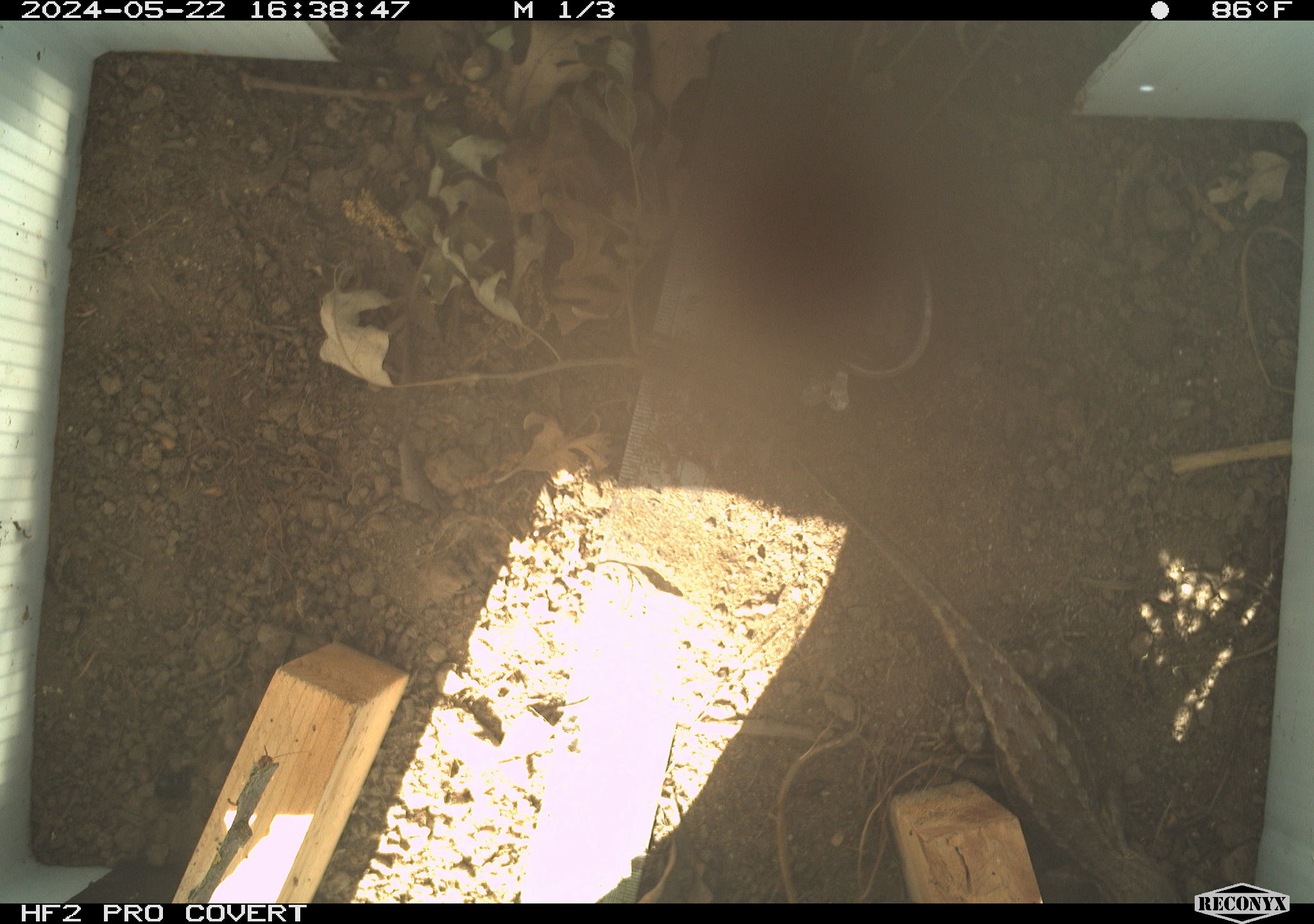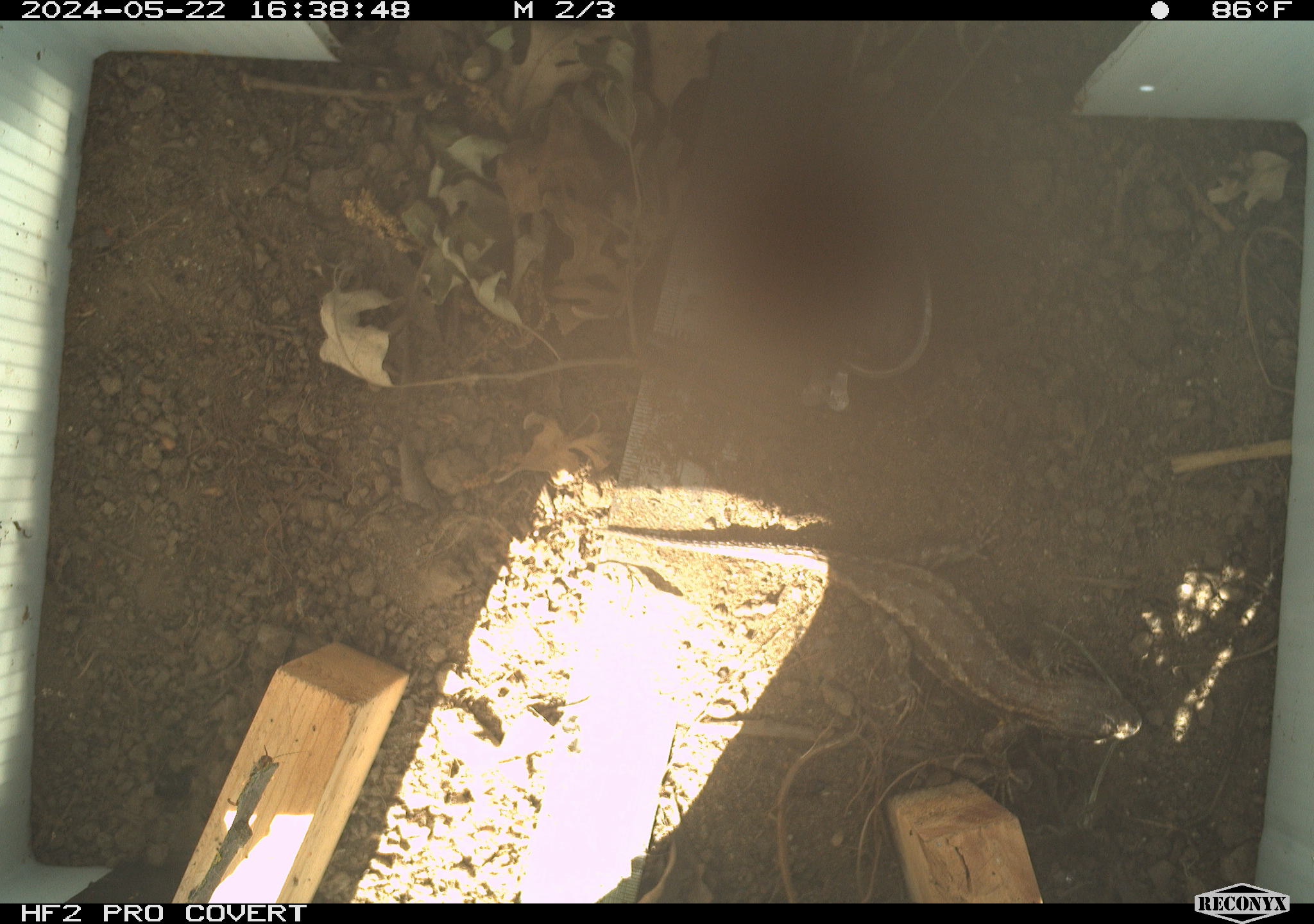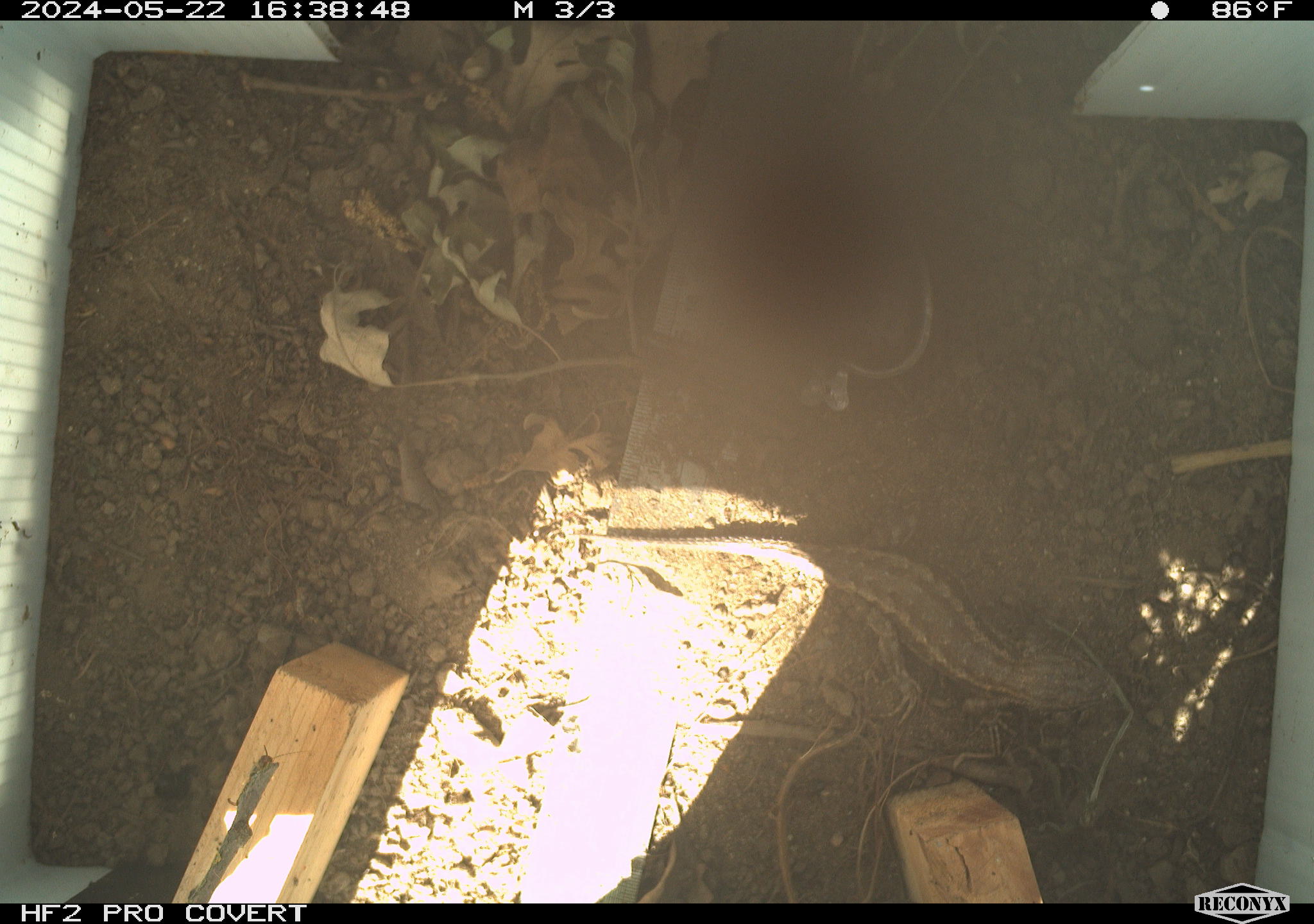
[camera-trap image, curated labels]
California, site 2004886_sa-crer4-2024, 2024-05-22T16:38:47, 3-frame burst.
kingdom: Animalia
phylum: Chordata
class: Reptilia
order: Squamata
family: Phrynosomatidae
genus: Sceloporus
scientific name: Sceloporus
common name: spiny lizards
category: sceloporus species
Sceloporus species (spiny lizards) (Sceloporus).